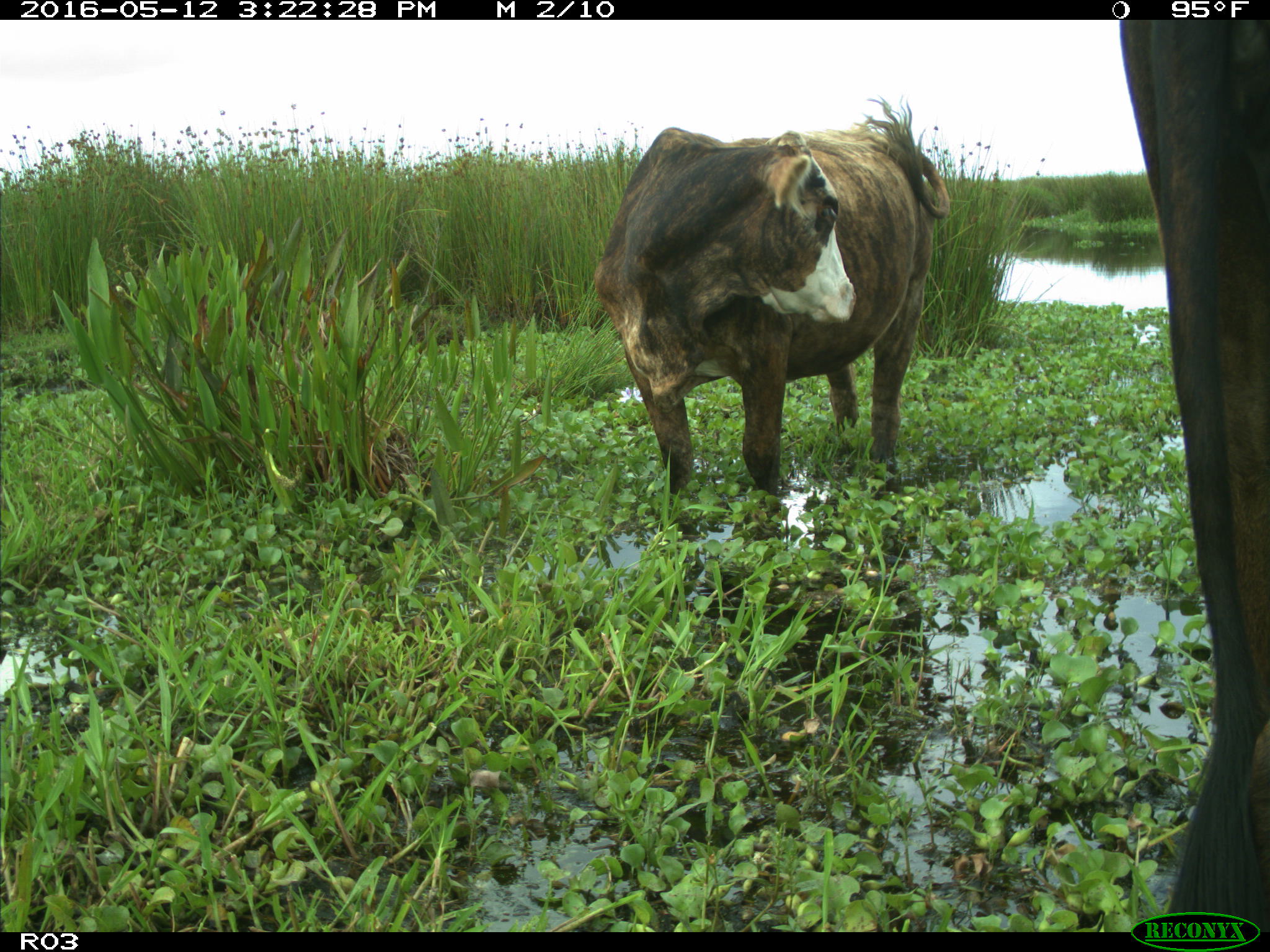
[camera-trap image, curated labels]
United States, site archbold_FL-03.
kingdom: Animalia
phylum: Chordata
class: Mammalia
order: Artiodactyla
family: Bovidae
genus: Bos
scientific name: Bos taurus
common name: domestic cow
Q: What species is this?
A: Bos taurus (domestic cow).